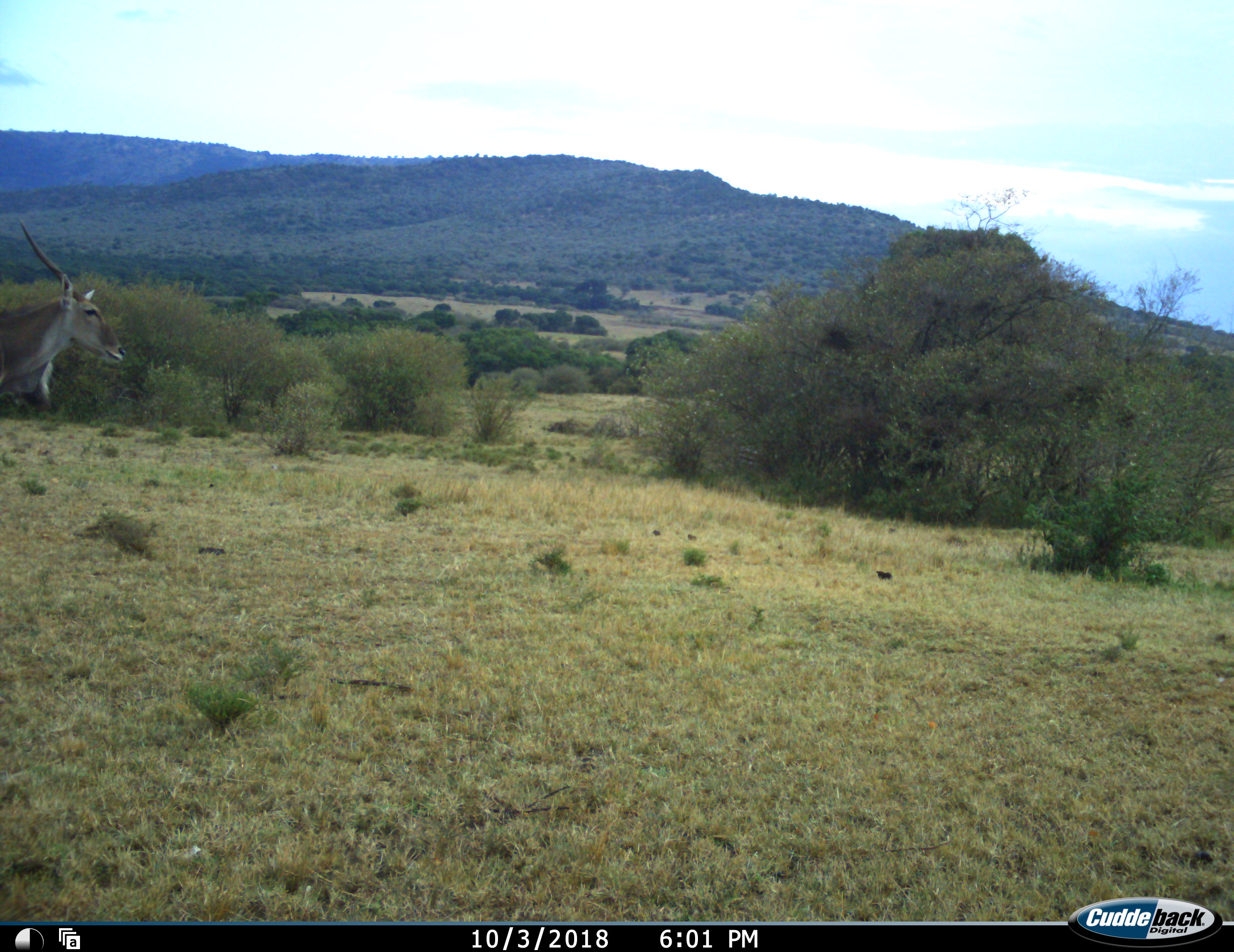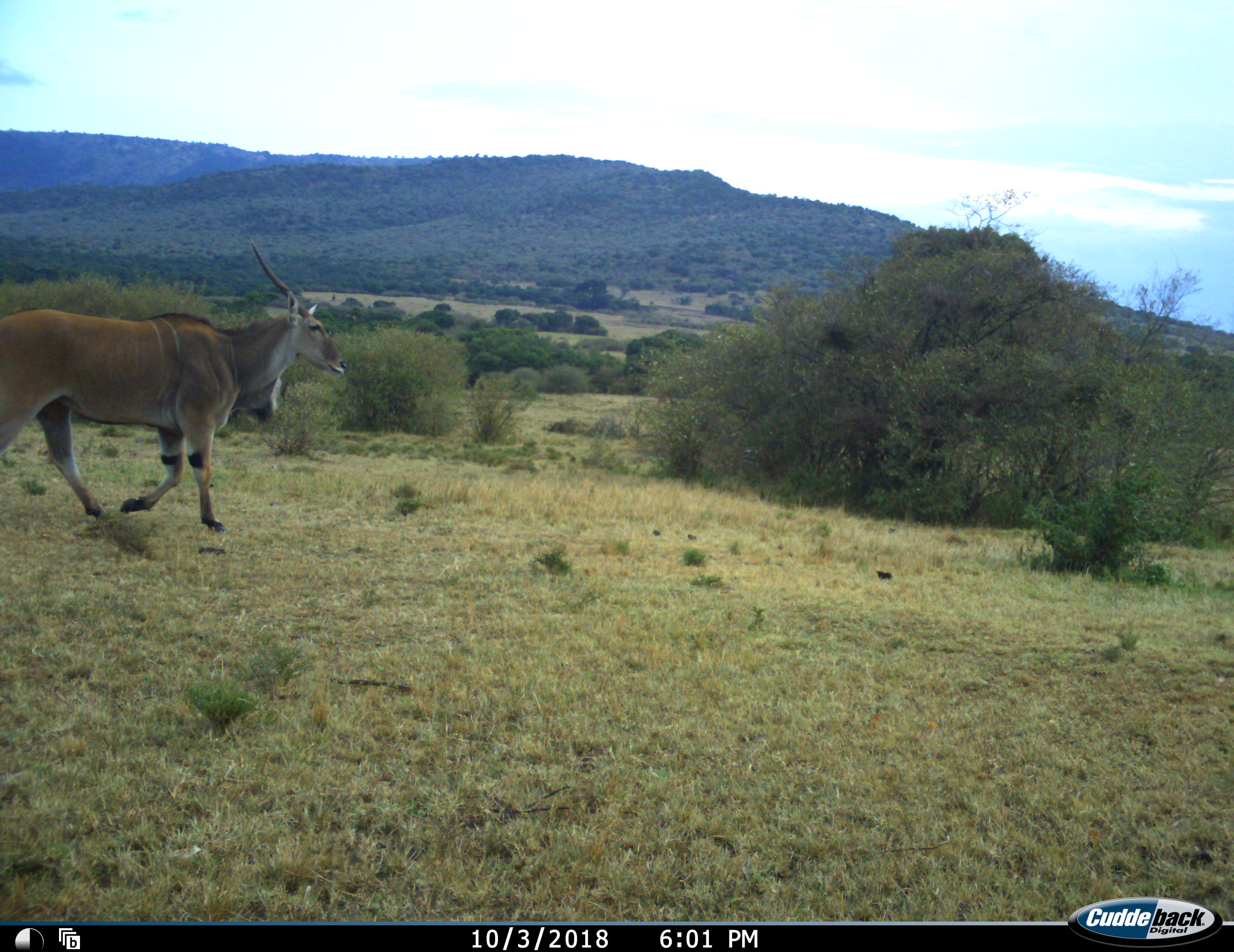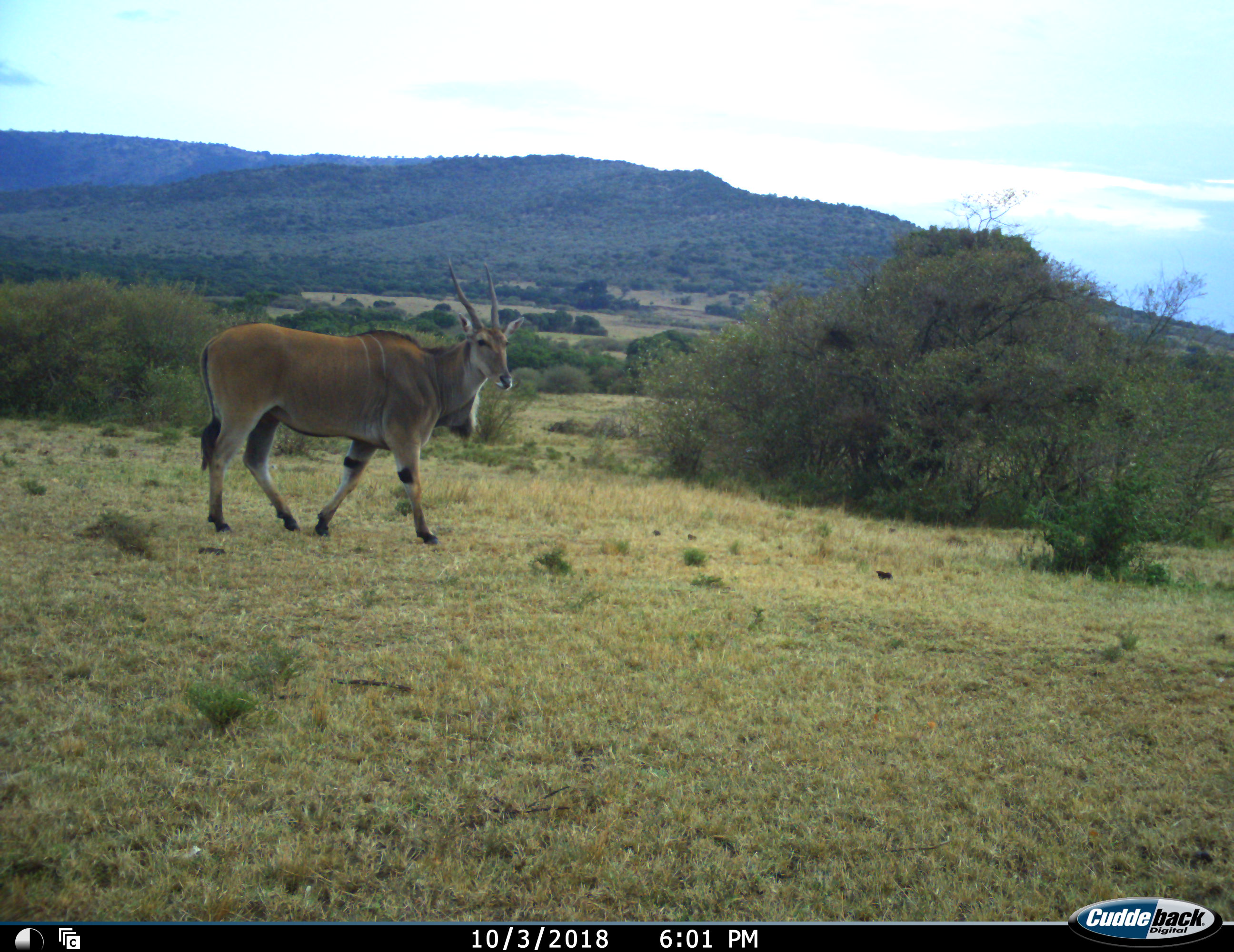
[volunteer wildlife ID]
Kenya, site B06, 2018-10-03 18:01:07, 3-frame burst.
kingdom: Animalia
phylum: Chordata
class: Mammalia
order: Artiodactyla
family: Bovidae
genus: Tragelaphus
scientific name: Tragelaphus oryx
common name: eland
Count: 1.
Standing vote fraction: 0%.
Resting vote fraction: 0%.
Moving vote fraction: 90%.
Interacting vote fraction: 0%.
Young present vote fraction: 0%.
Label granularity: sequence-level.